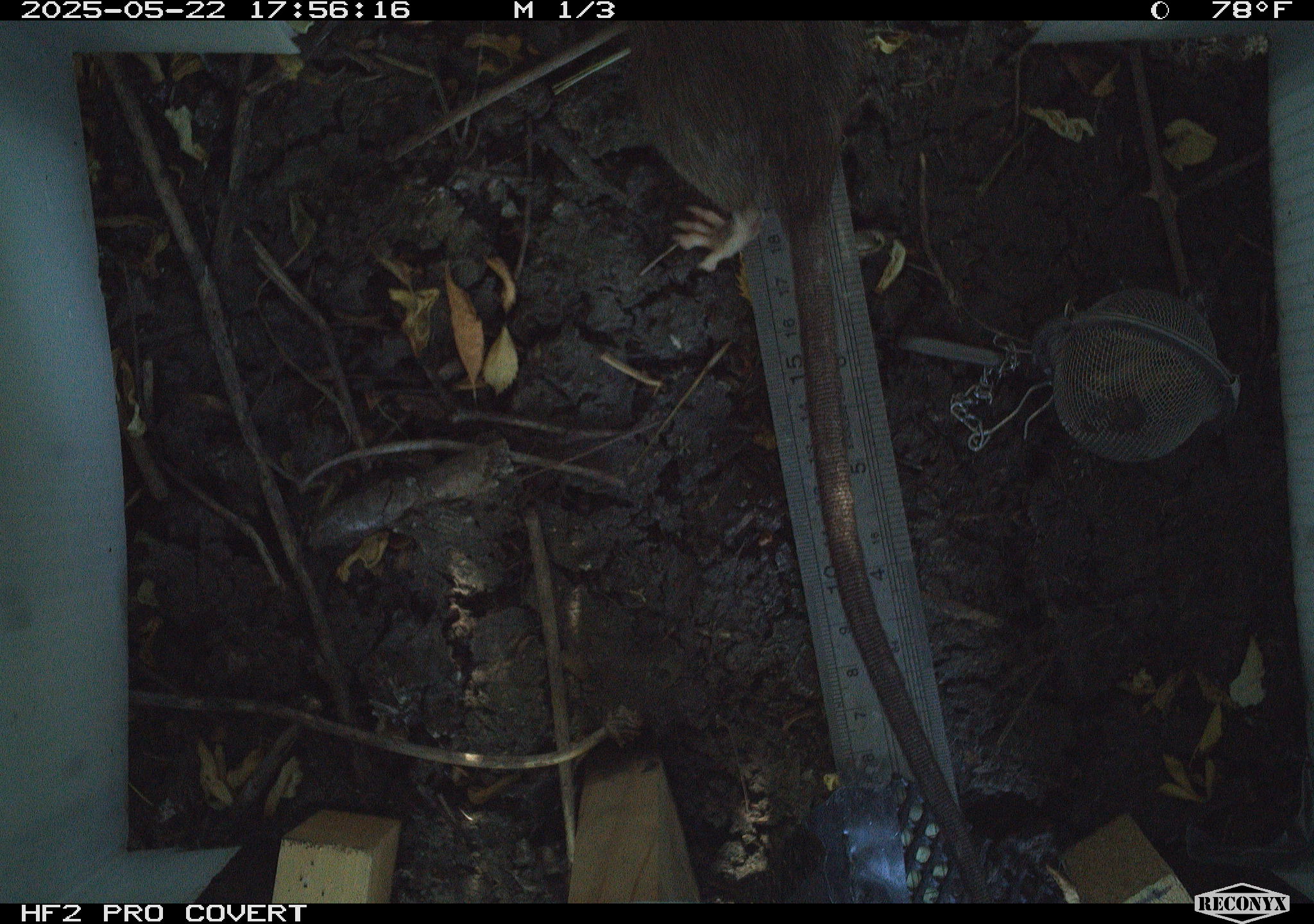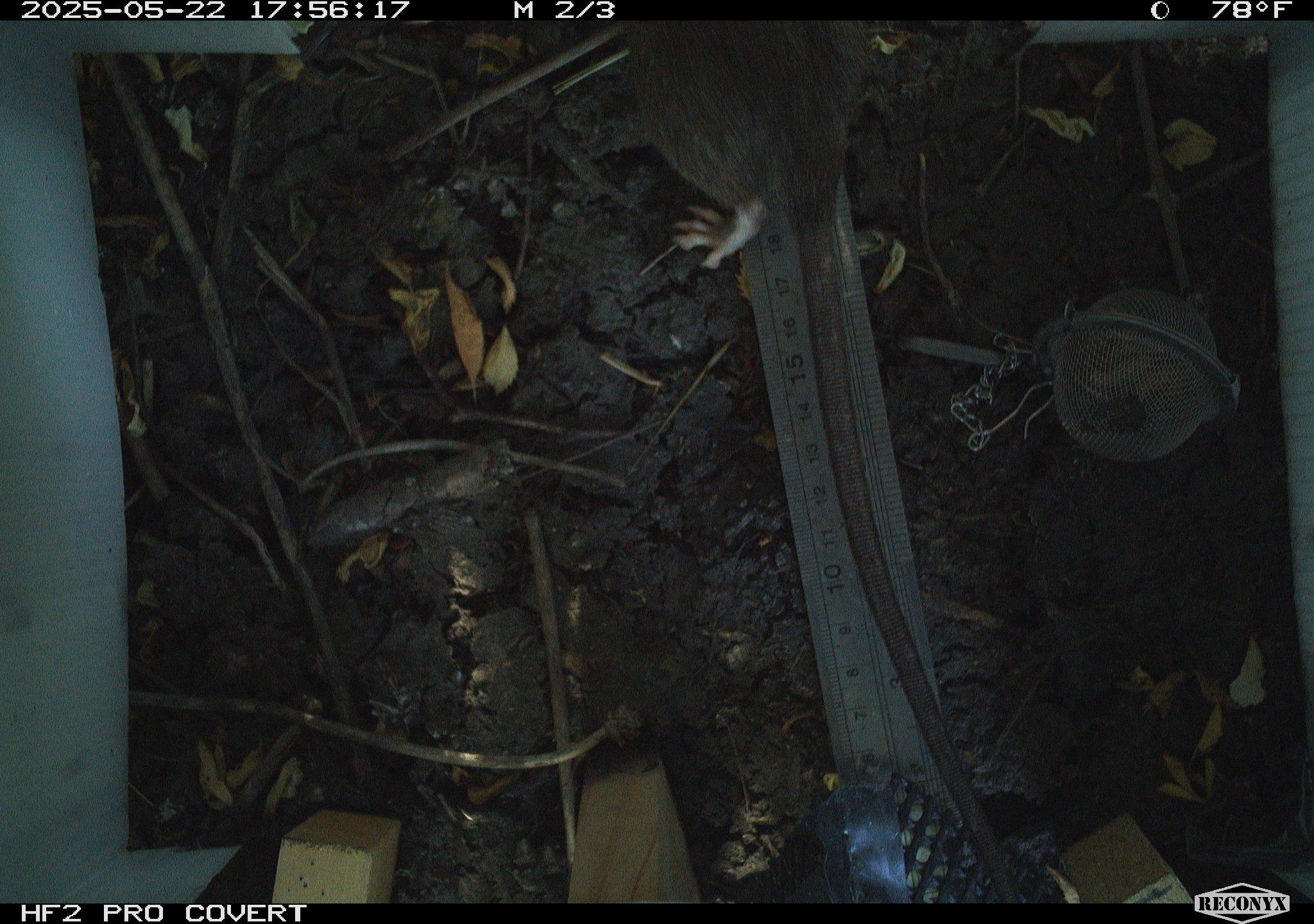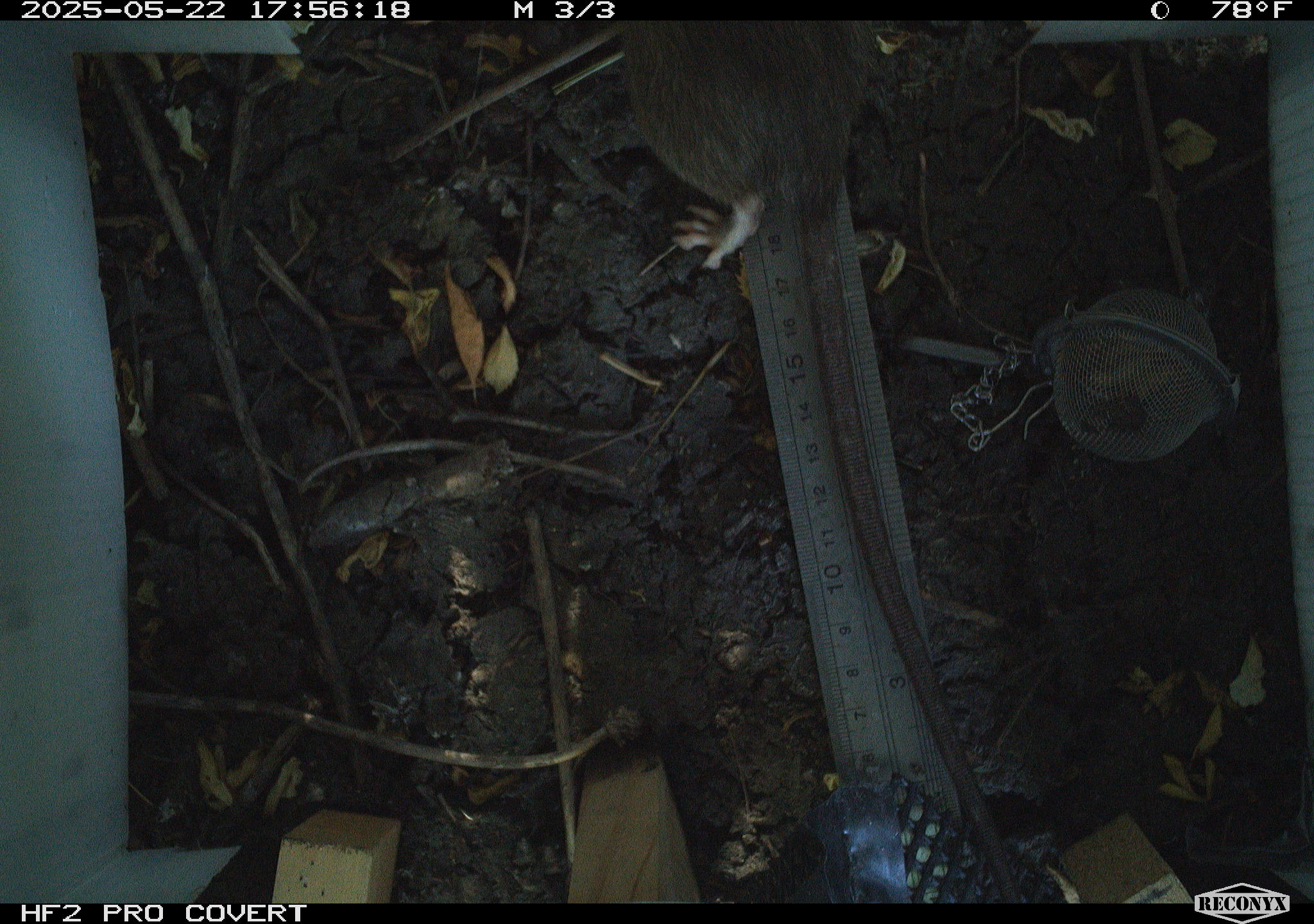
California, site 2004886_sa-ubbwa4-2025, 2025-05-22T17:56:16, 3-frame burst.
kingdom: Animalia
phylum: Chordata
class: Mammalia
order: Rodentia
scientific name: Rodentia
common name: rodent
Rodent (Rodentia).